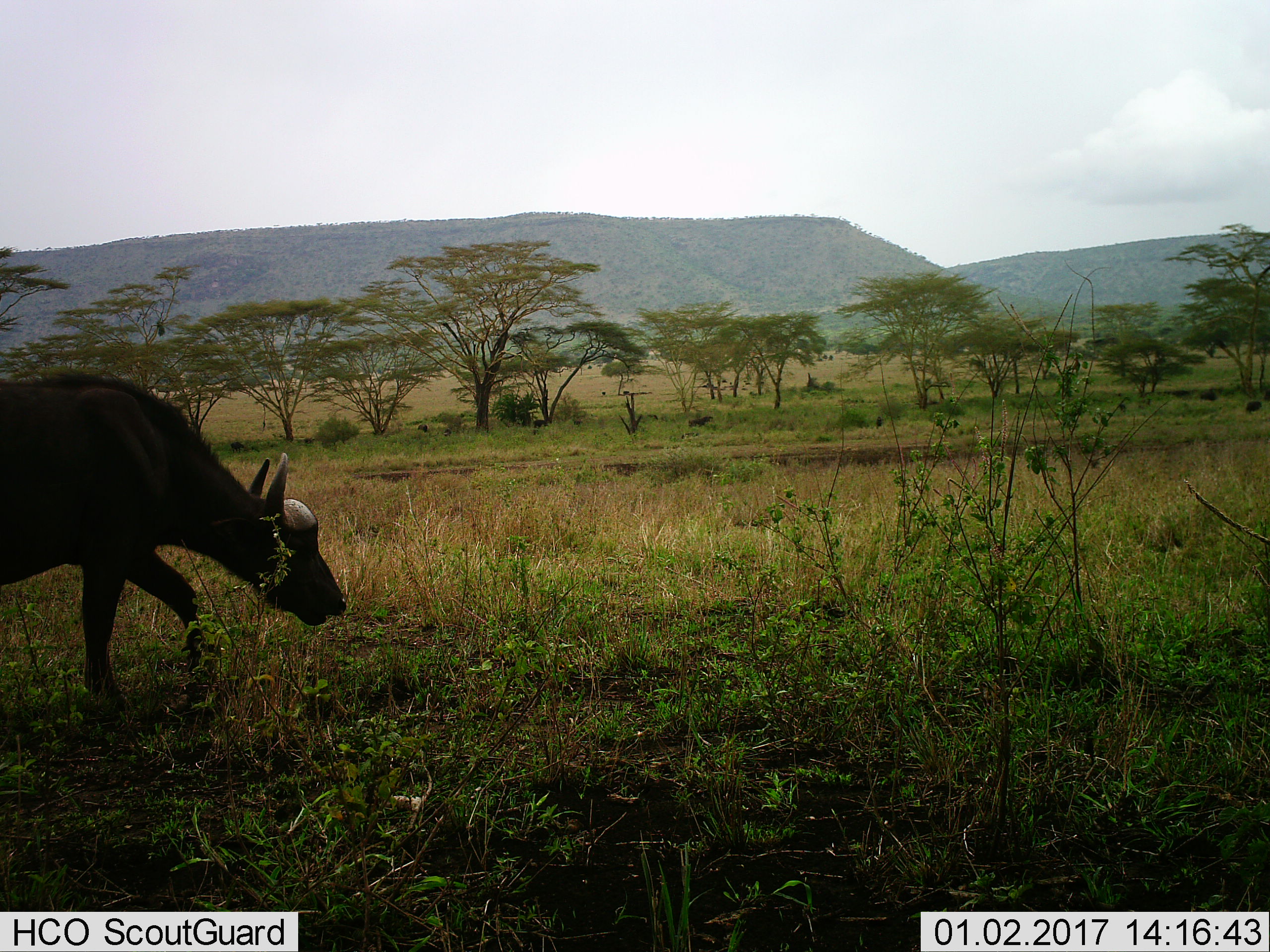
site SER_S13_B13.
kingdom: Animalia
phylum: Chordata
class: Mammalia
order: Artiodactyla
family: Bovidae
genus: Syncerus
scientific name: Syncerus caffer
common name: african buffalo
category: buffalo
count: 1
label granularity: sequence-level